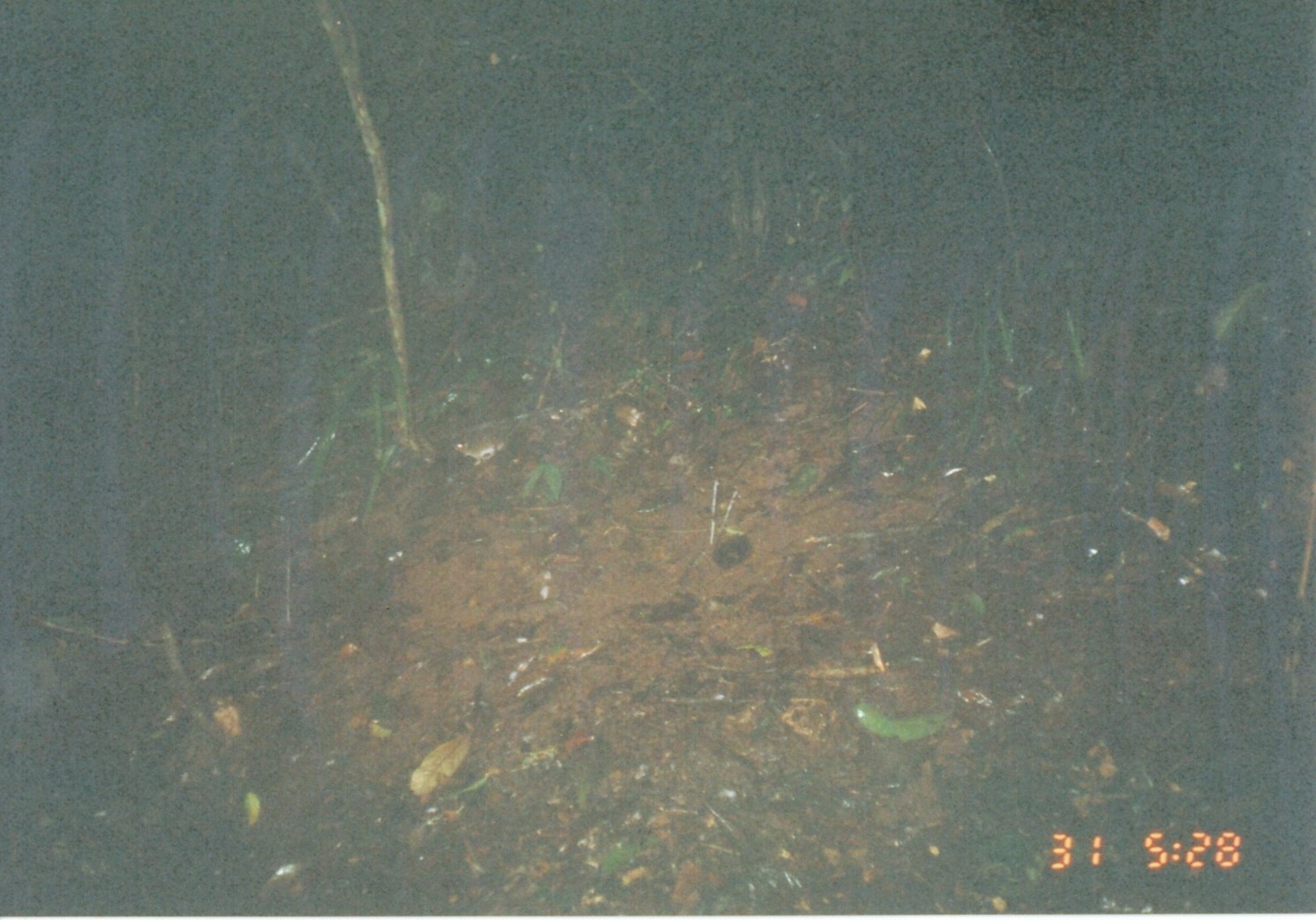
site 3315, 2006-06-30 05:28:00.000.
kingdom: Animalia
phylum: Chordata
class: Mammalia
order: Rodentia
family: Muridae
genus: Rattus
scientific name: Rattus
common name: rodent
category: unknown rat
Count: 1.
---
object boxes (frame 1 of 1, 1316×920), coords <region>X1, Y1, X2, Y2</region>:
unknown rat: <region>451, 421, 527, 466</region>